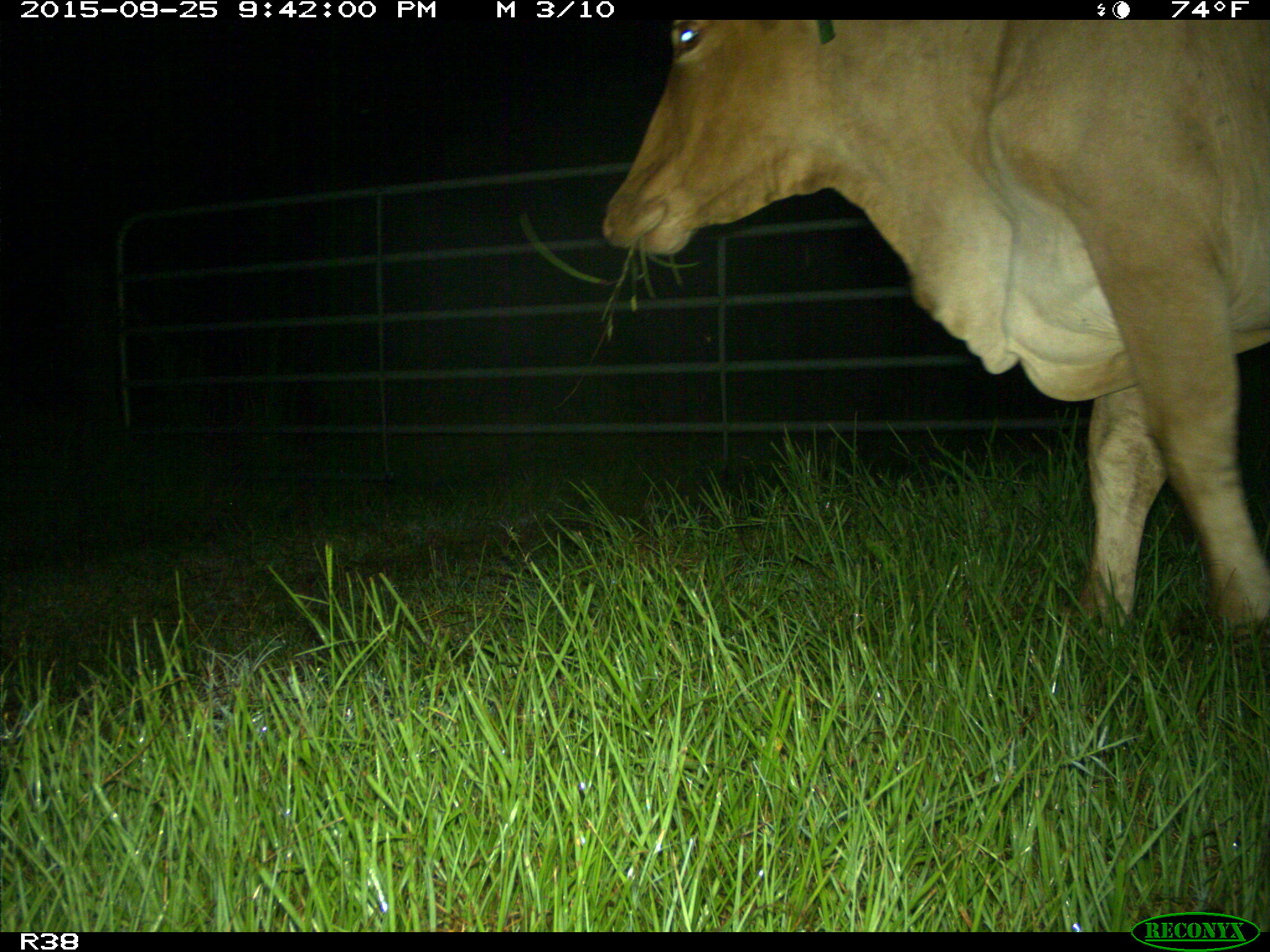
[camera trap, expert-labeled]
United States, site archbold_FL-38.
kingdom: Animalia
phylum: Chordata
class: Mammalia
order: Artiodactyla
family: Bovidae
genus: Bos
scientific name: Bos taurus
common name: domestic cow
Bos taurus (domestic cow).